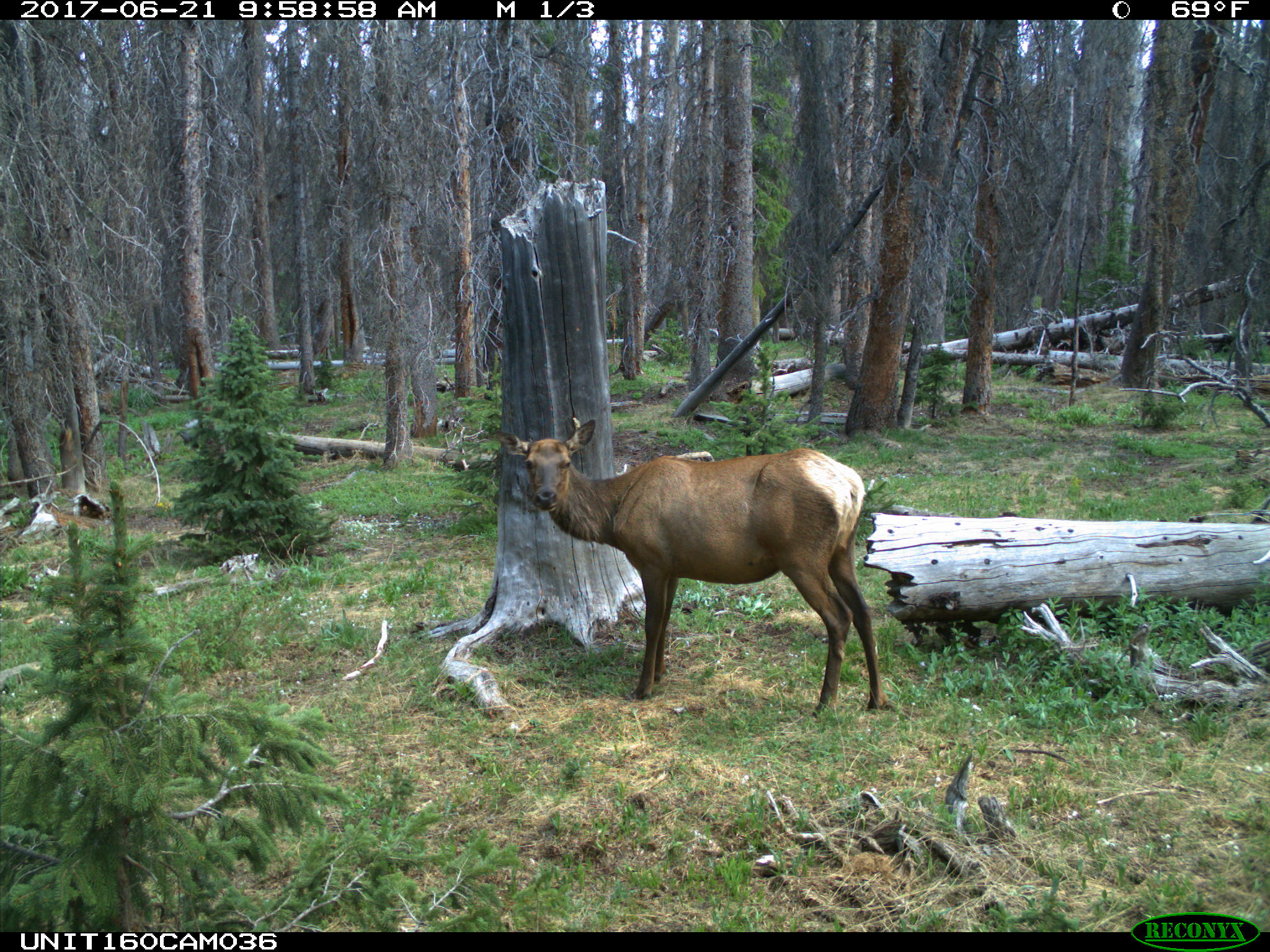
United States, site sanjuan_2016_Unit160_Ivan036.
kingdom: Animalia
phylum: Chordata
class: Mammalia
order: Artiodactyla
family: Cervidae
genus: Cervus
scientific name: Cervus elaphus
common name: red deer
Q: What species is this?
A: Cervus elaphus (red deer).